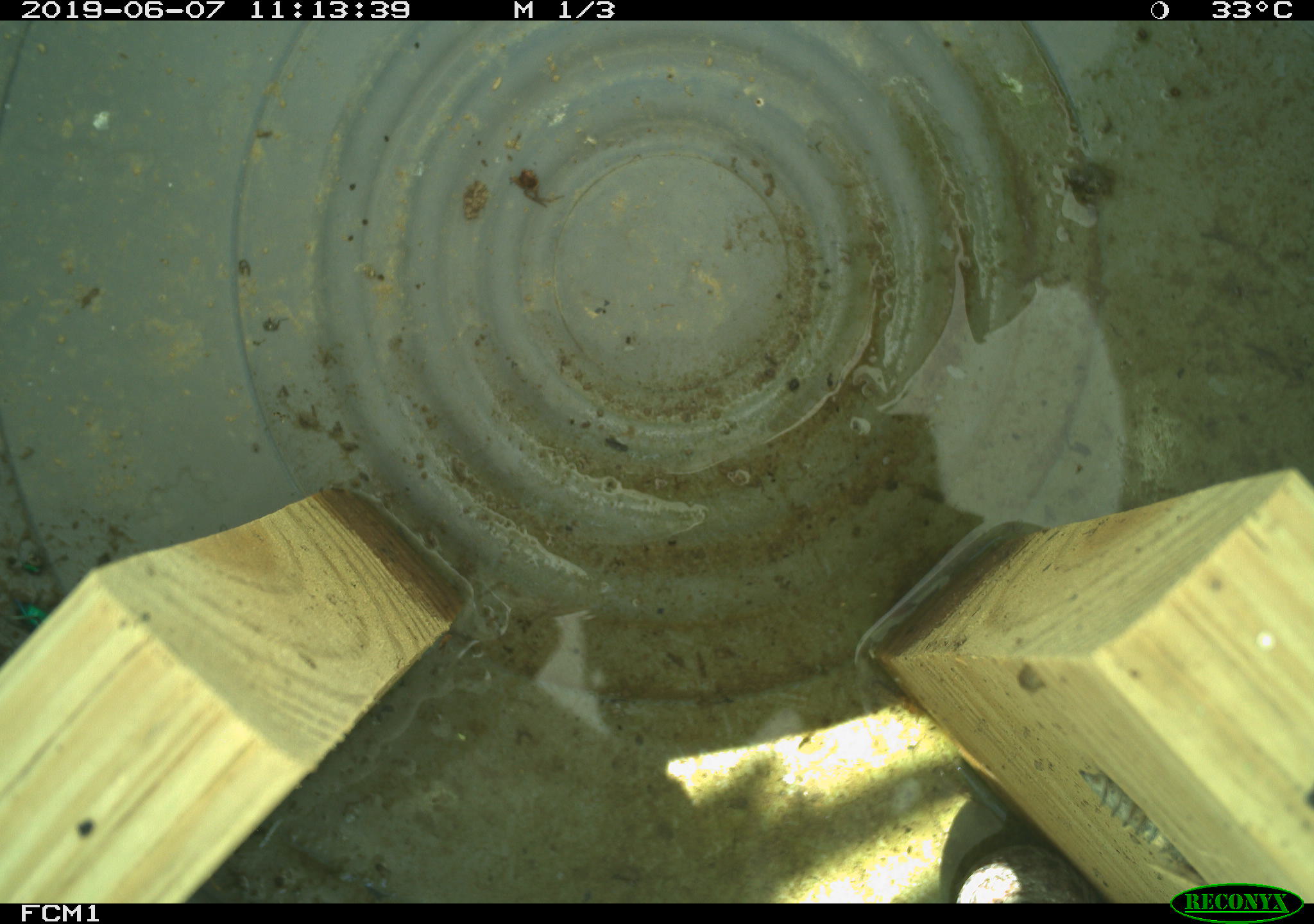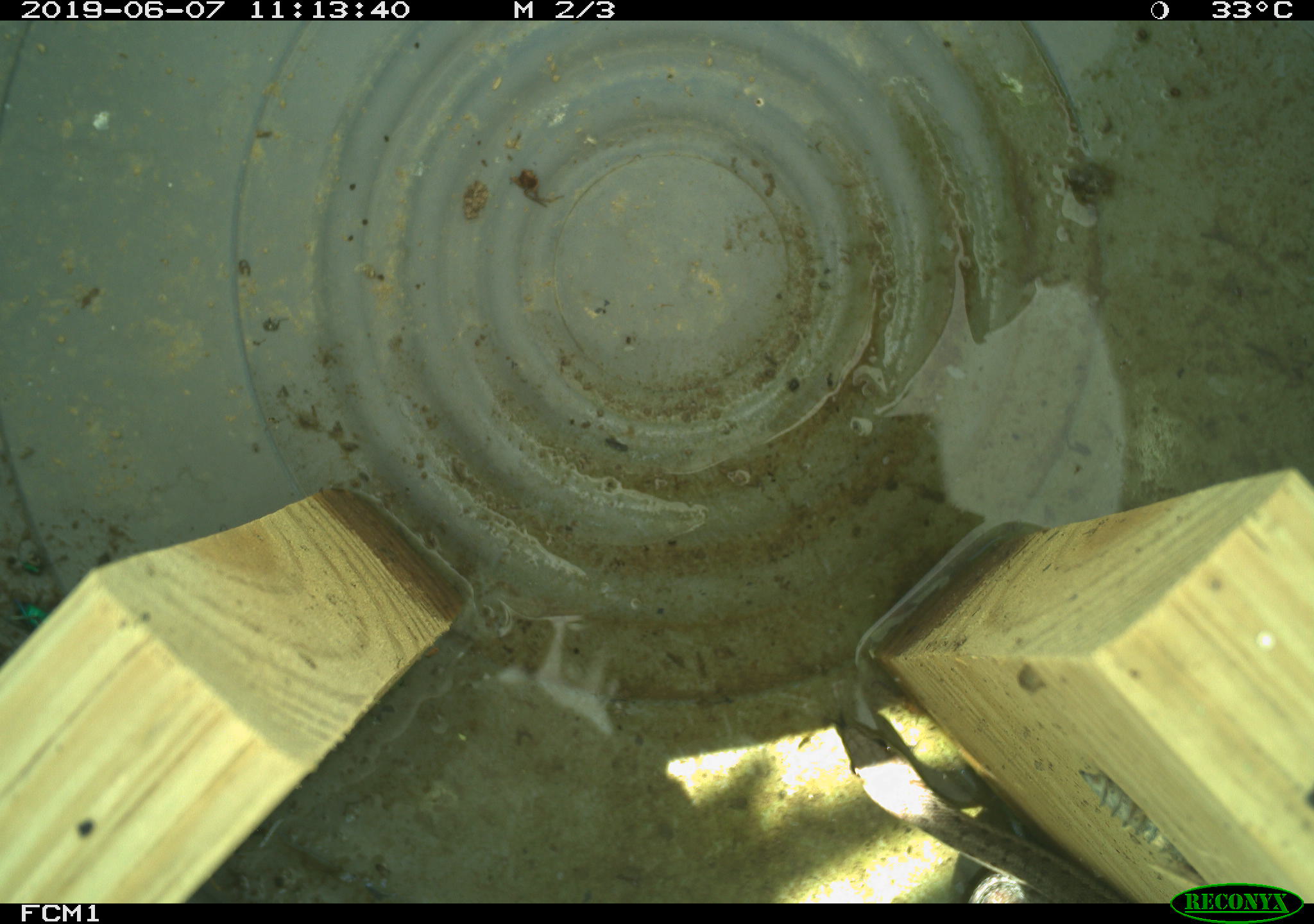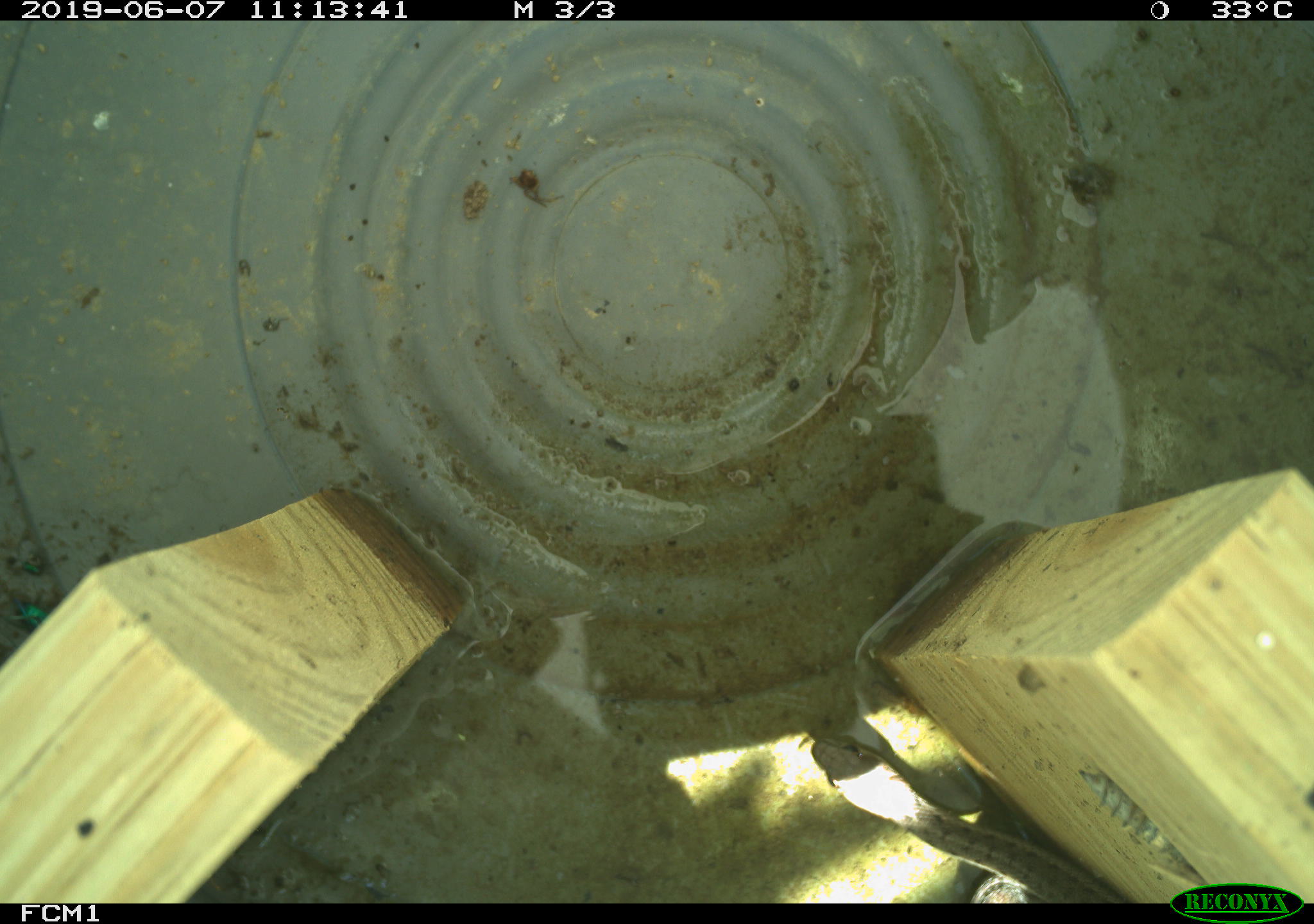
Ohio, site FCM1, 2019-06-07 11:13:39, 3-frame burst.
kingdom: Animalia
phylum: Chordata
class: Reptilia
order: Squamata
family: Colubridae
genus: Thamnophis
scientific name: Thamnophis sirtalis sirtalis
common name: eastern gartersnake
Eastern gartersnake (Thamnophis sirtalis sirtalis).